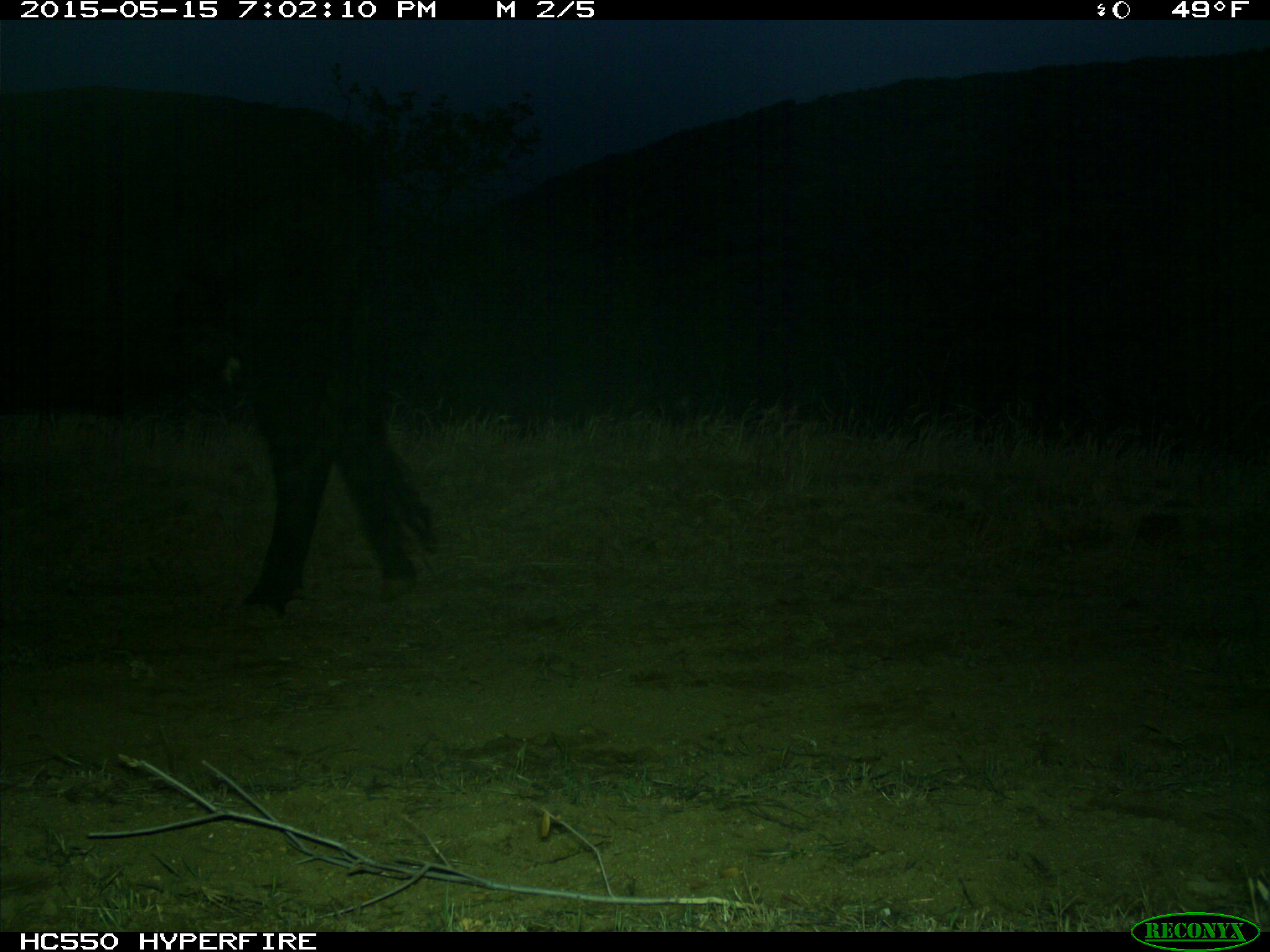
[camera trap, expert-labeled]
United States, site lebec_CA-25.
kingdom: Animalia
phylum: Chordata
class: Mammalia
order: Artiodactyla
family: Bovidae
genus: Bos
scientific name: Bos taurus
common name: domestic cow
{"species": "Bos taurus (domestic cow)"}